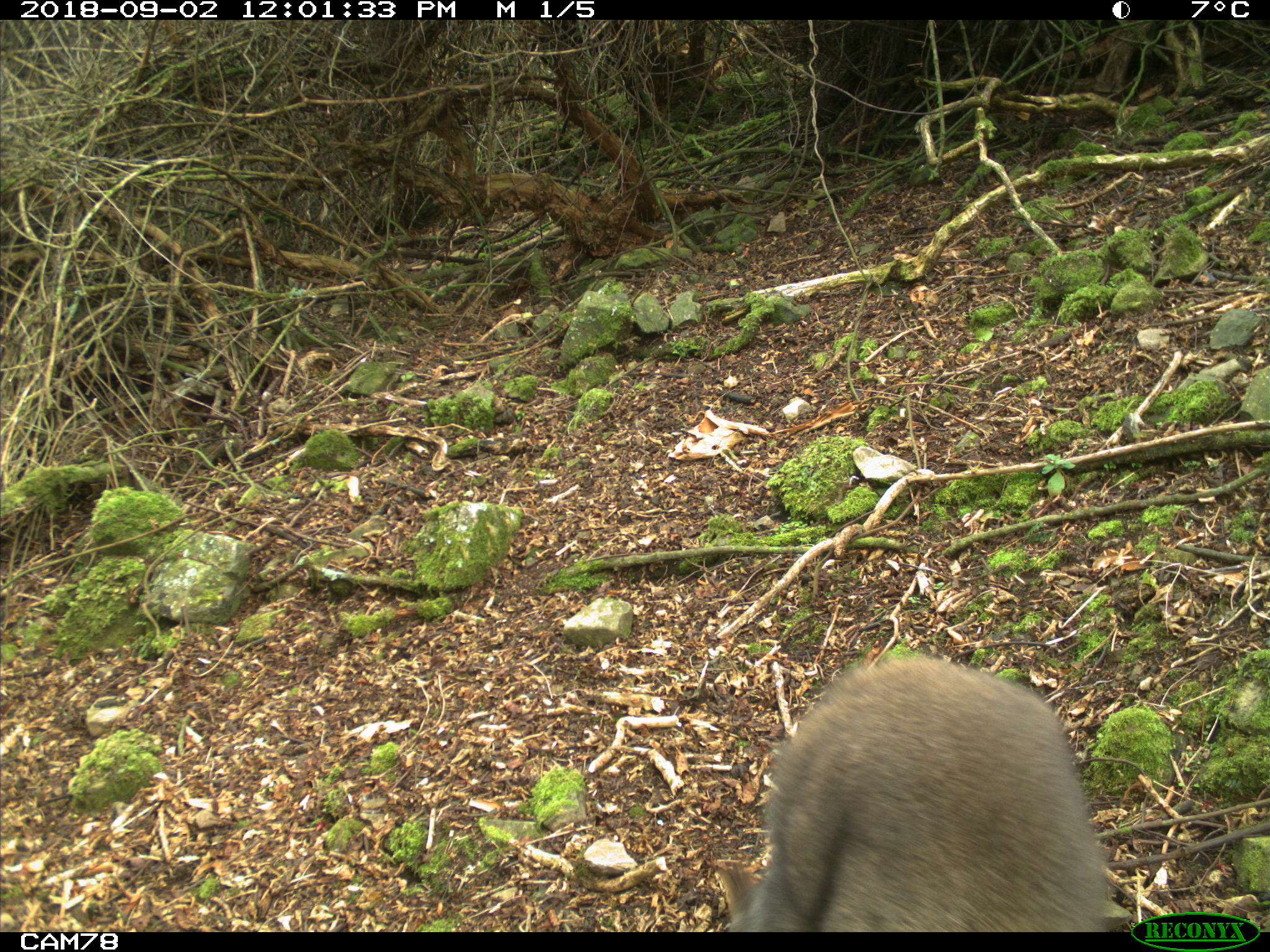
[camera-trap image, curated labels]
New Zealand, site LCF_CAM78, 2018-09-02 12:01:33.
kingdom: Animalia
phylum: Chordata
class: Mammalia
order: Diprotodontia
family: Macropodidae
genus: Notamacropus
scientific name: Notamacropus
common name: wallaby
Wallaby (Notamacropus).